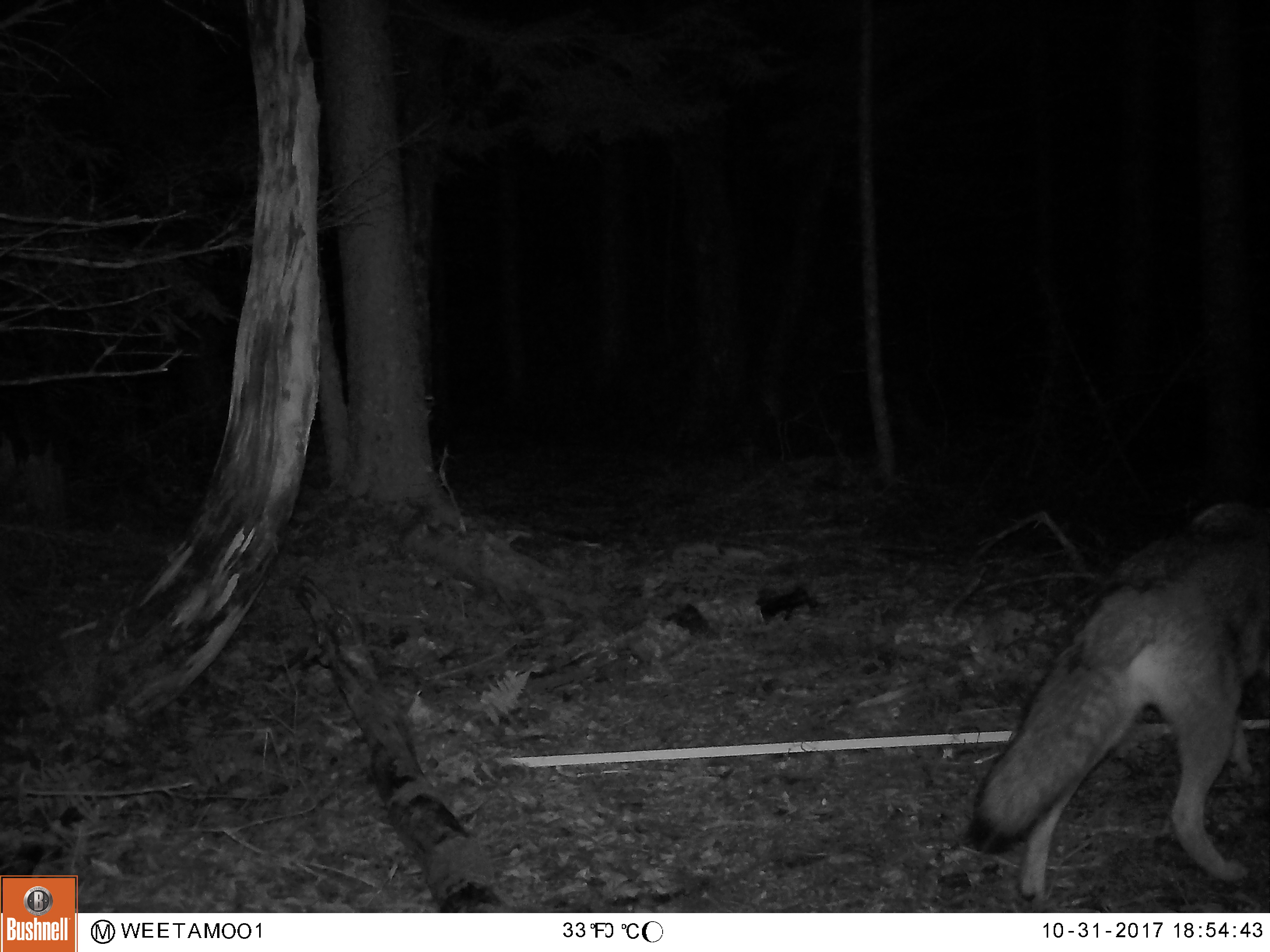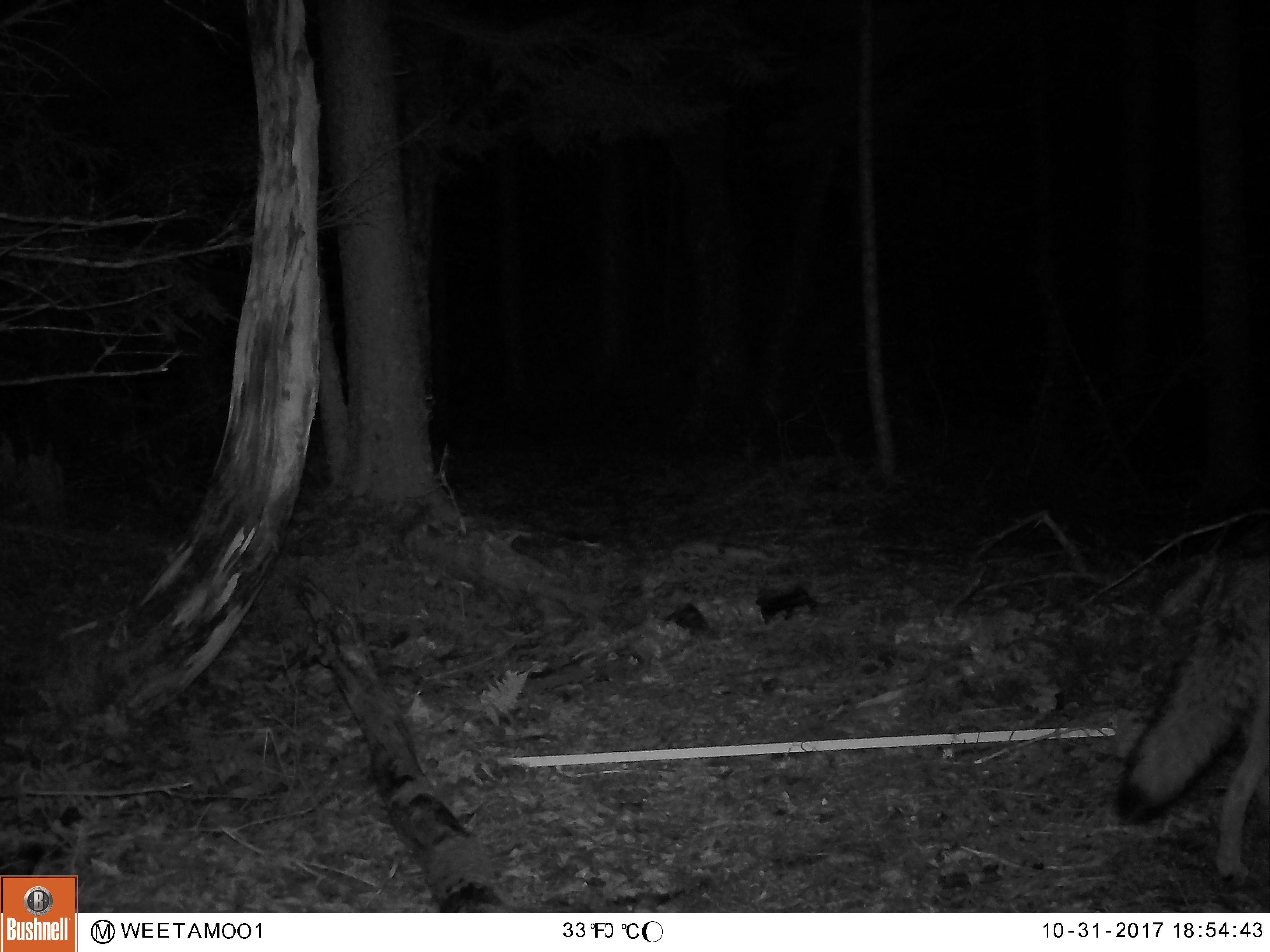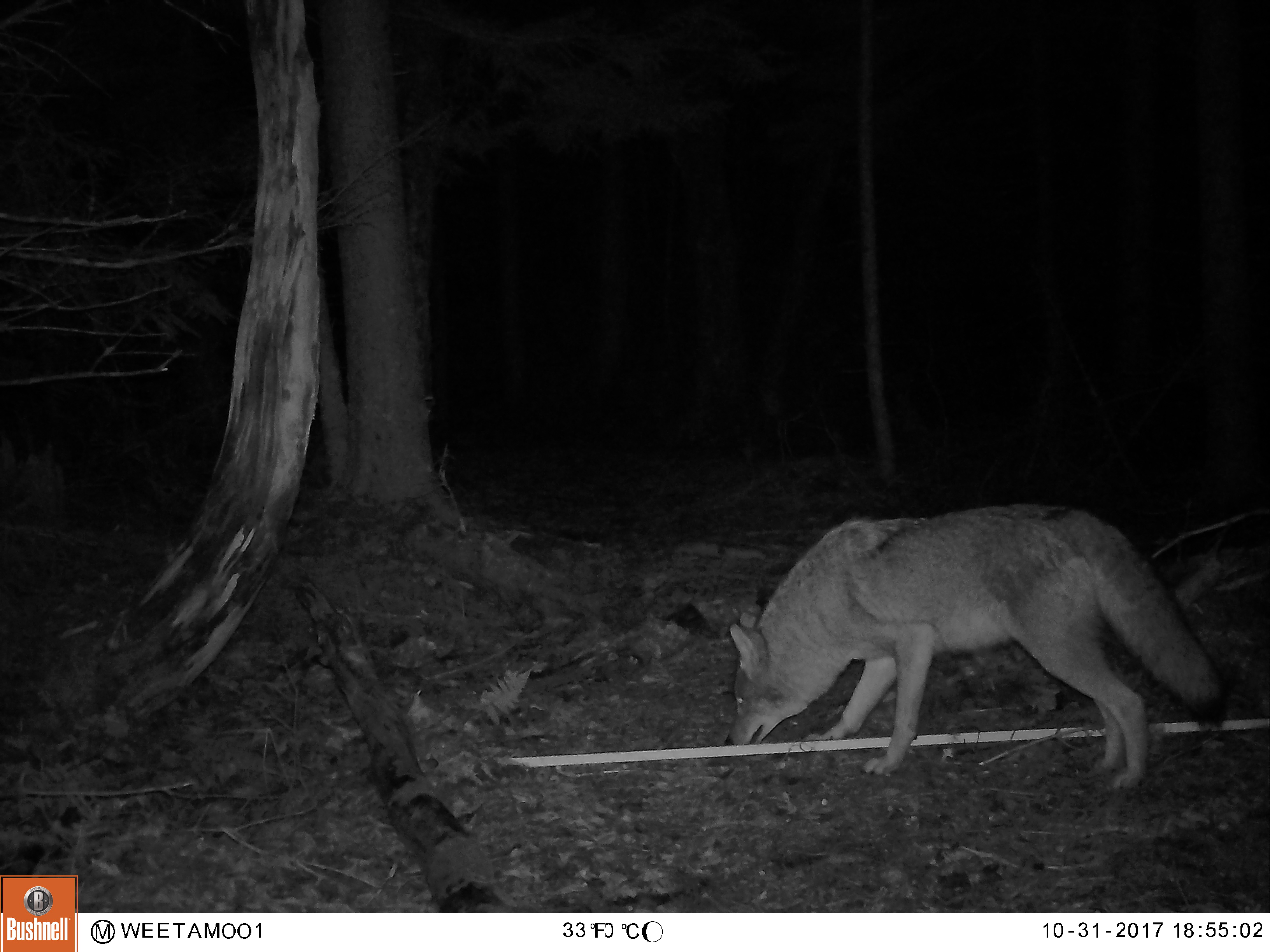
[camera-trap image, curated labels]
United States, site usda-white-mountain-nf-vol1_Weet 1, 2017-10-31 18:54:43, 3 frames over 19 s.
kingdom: Animalia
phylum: Chordata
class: Mammalia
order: Carnivora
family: Canidae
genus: Canis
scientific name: Canis latrans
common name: coyote